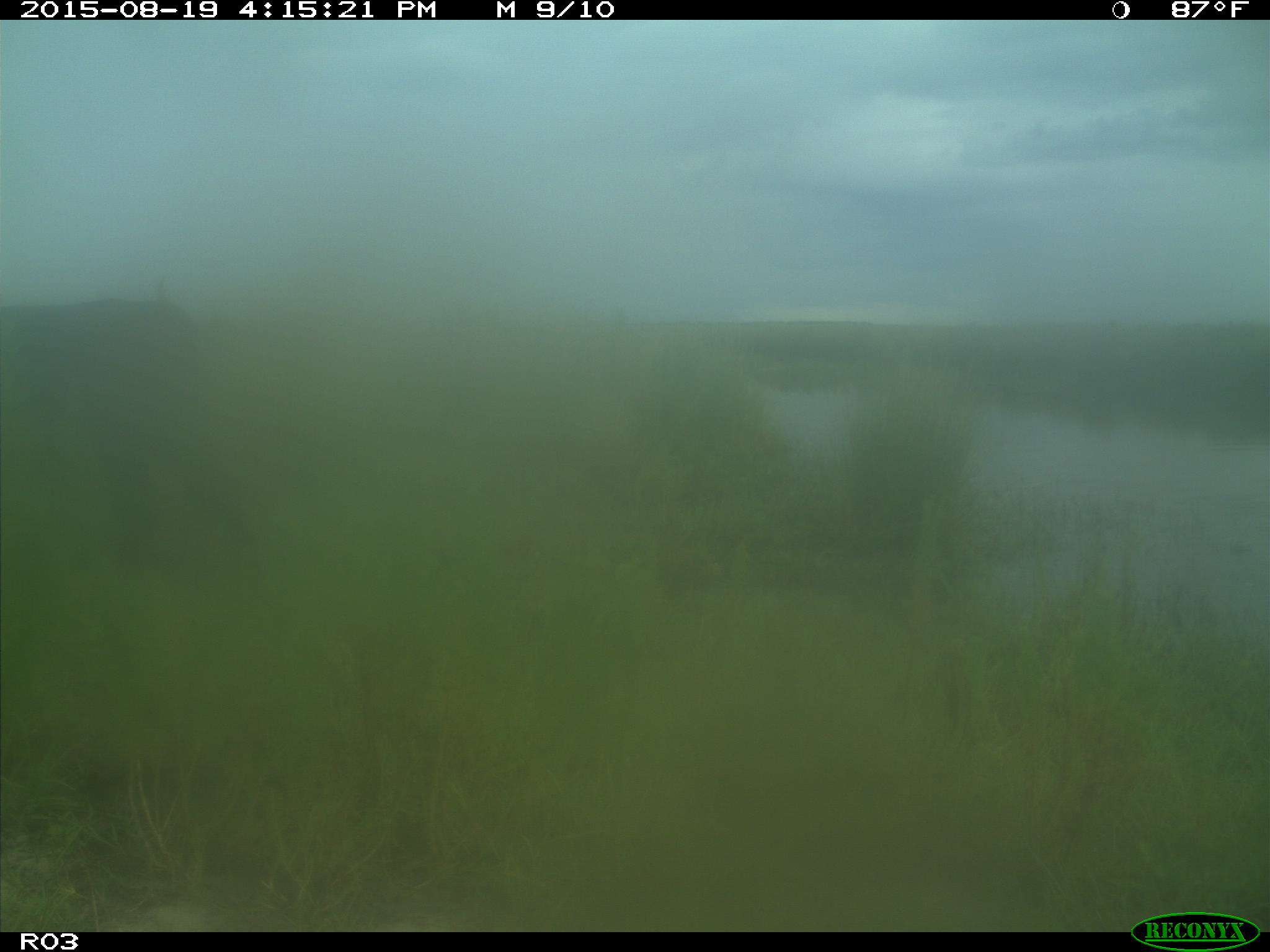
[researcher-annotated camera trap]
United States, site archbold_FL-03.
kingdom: Animalia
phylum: Chordata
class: Mammalia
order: Artiodactyla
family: Bovidae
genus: Bos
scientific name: Bos taurus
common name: domestic cow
Bos taurus (domestic cow).